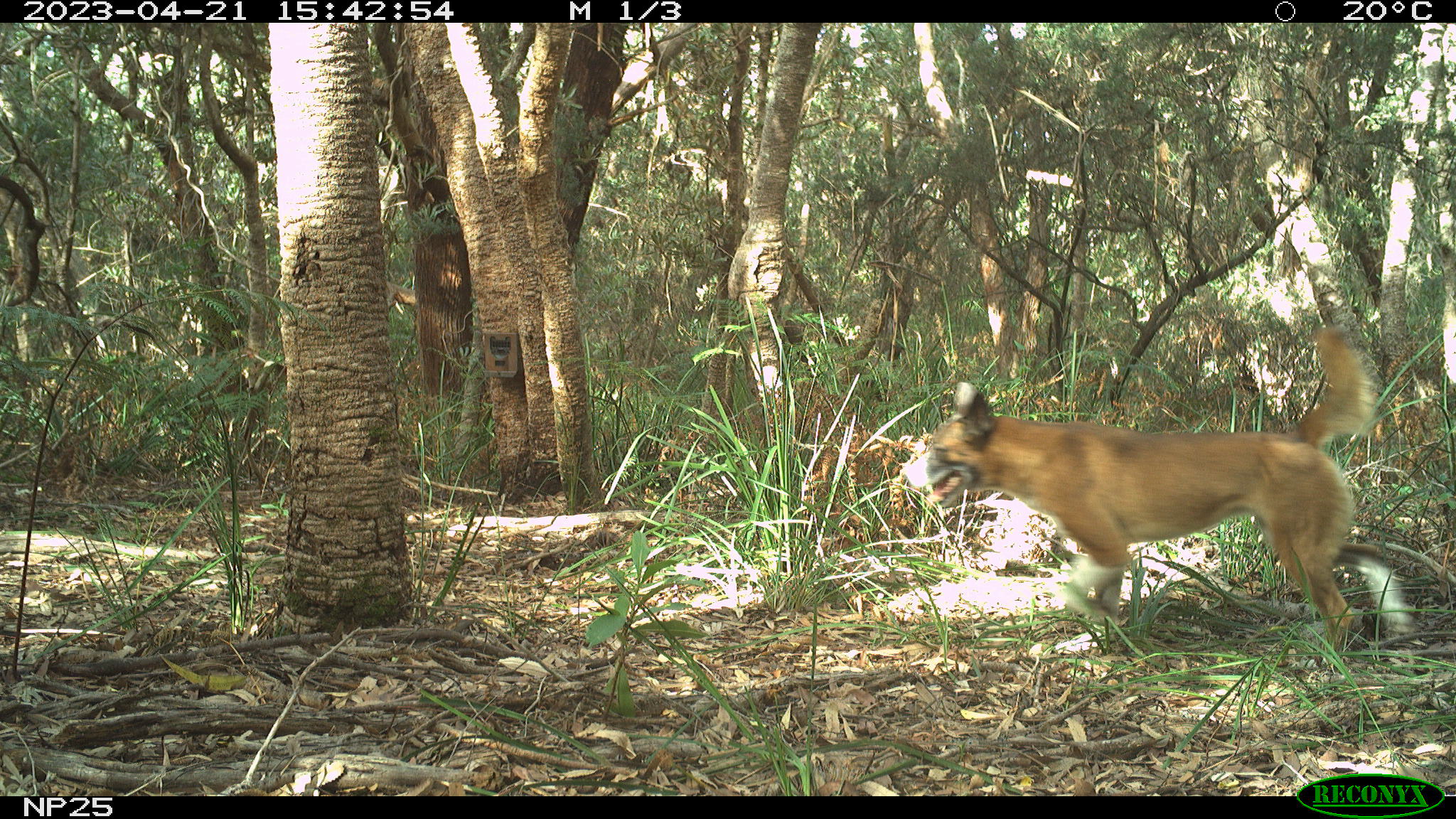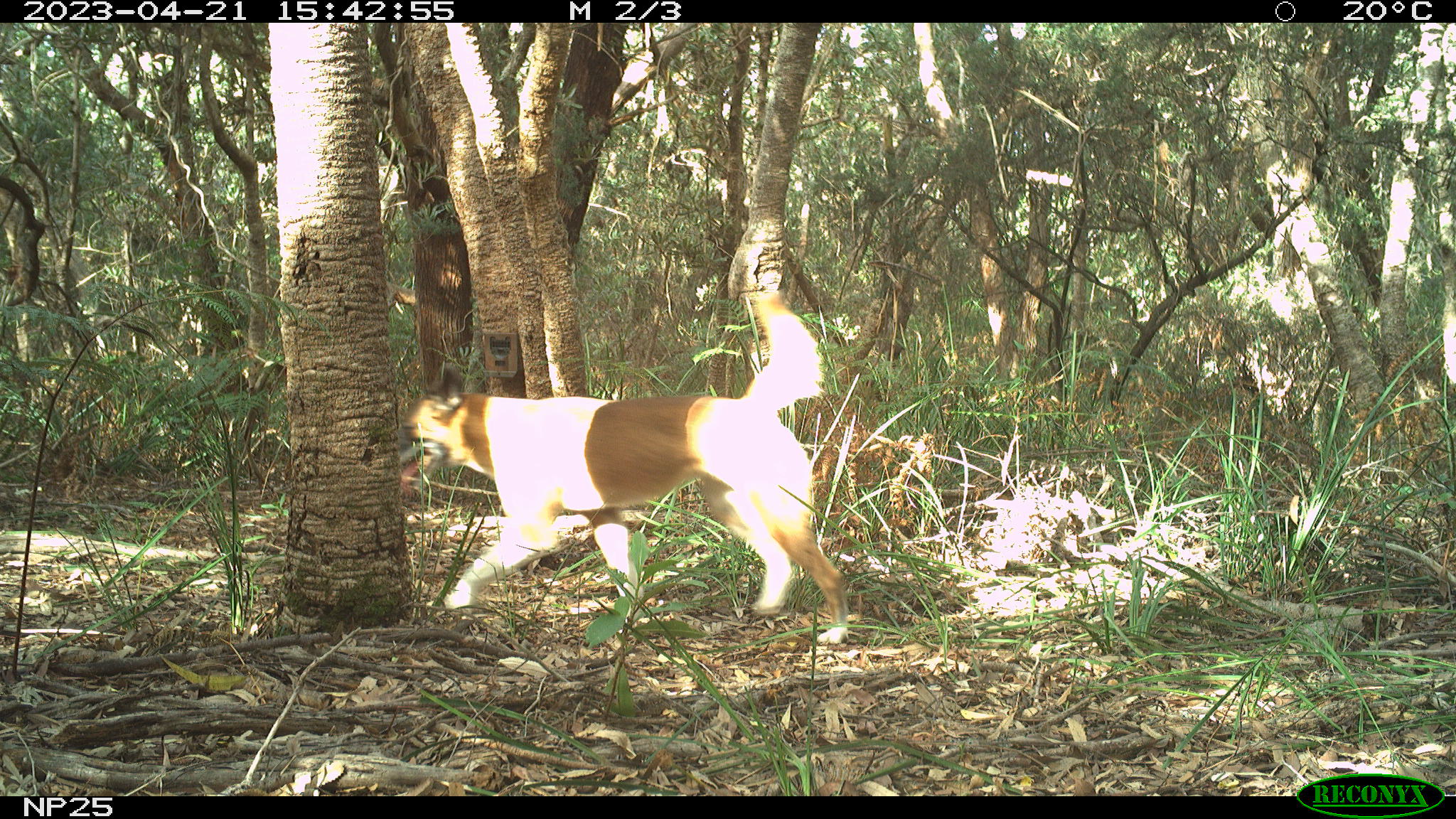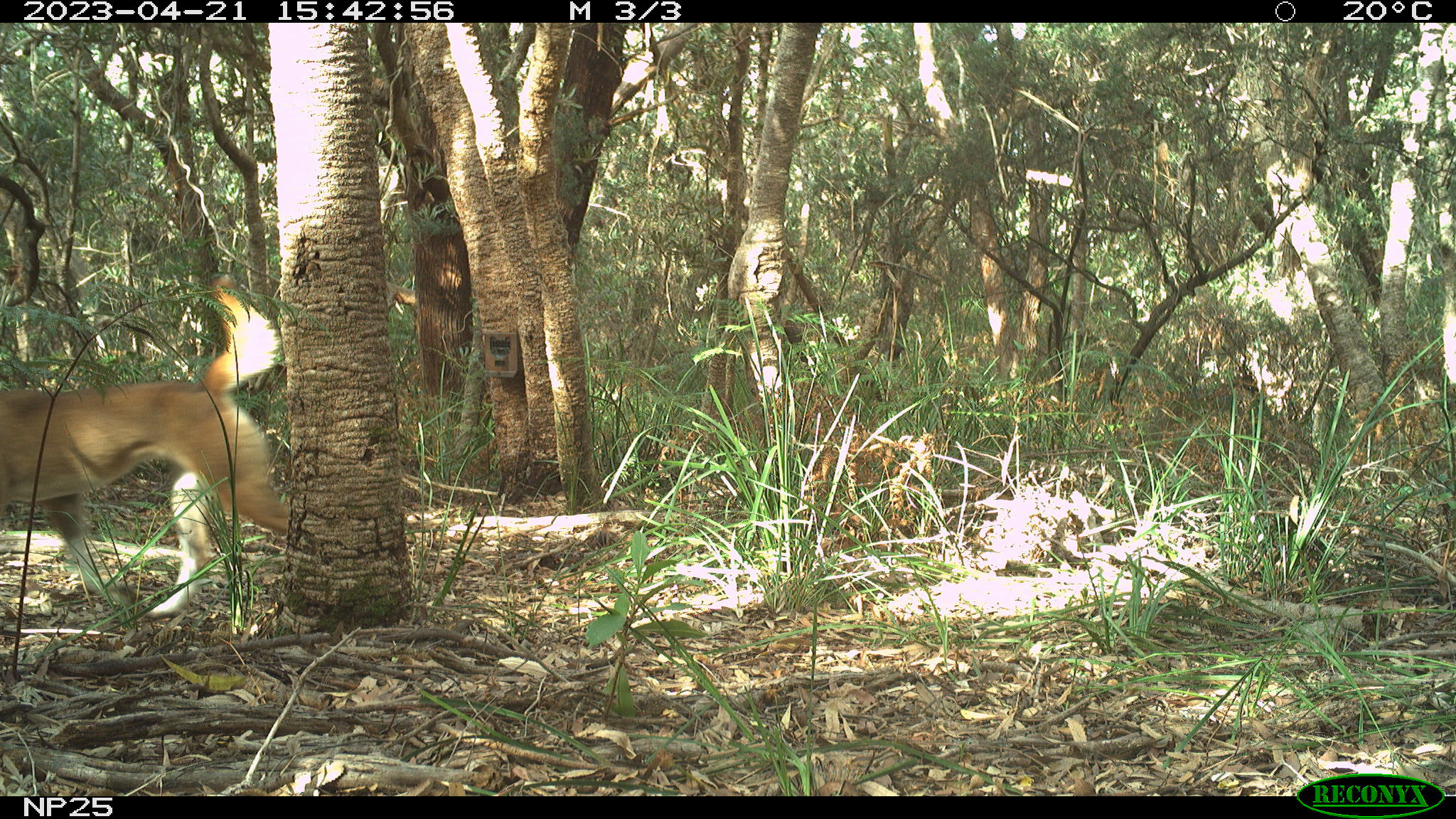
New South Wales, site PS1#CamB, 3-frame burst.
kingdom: Animalia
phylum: Chordata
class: Mammalia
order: Carnivora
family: Canidae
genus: Canis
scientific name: Canis familiaris dingo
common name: dingo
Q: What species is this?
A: Dingo (Canis familiaris dingo).